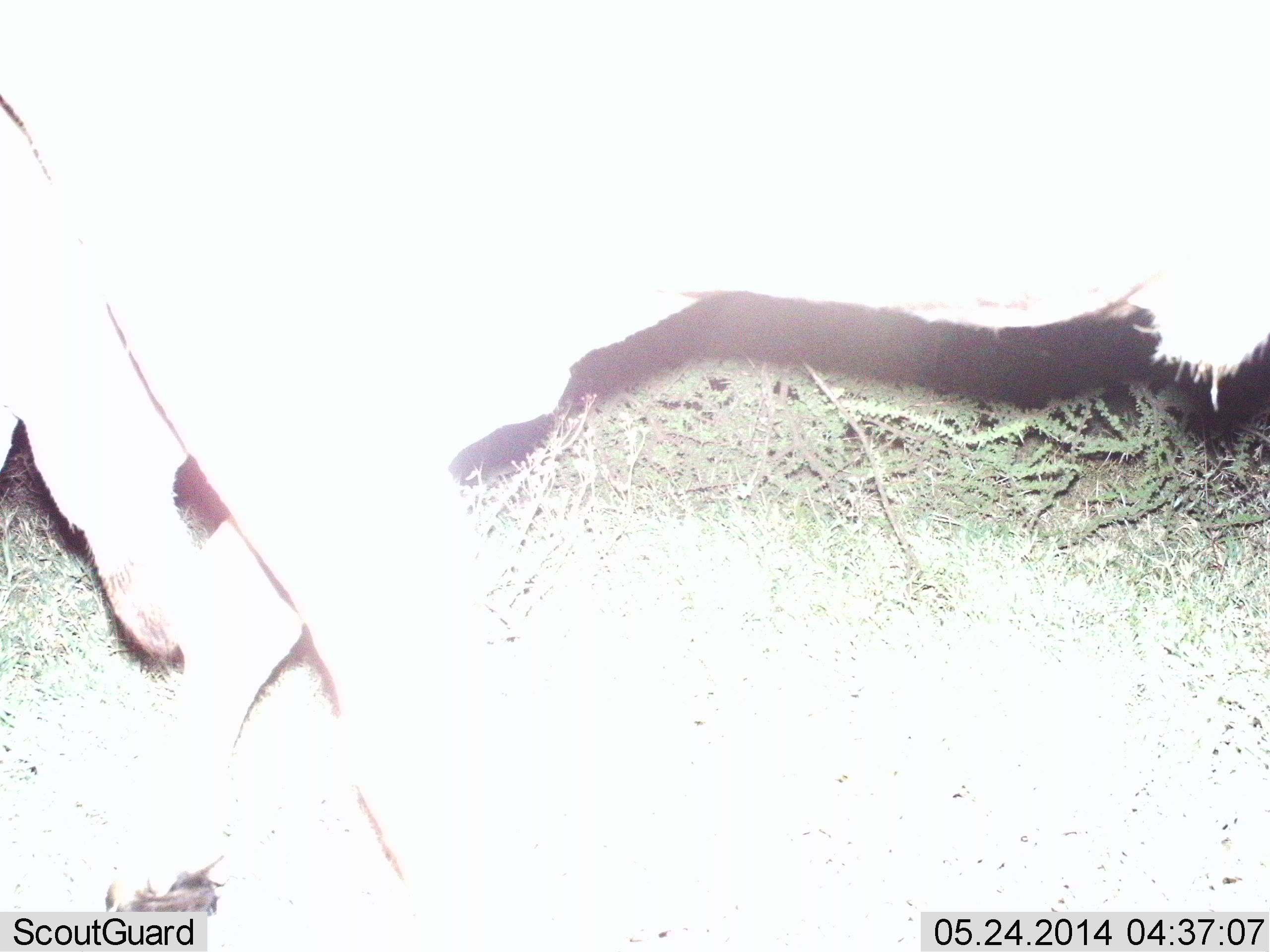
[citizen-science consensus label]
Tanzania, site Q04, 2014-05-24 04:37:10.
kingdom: Animalia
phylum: Chordata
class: Mammalia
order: Artiodactyla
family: Bovidae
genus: Connochaetes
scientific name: Connochaetes taurinus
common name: blue wildebeest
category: wildebeest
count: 1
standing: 35%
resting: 6%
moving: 59%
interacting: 0%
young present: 0%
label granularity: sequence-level